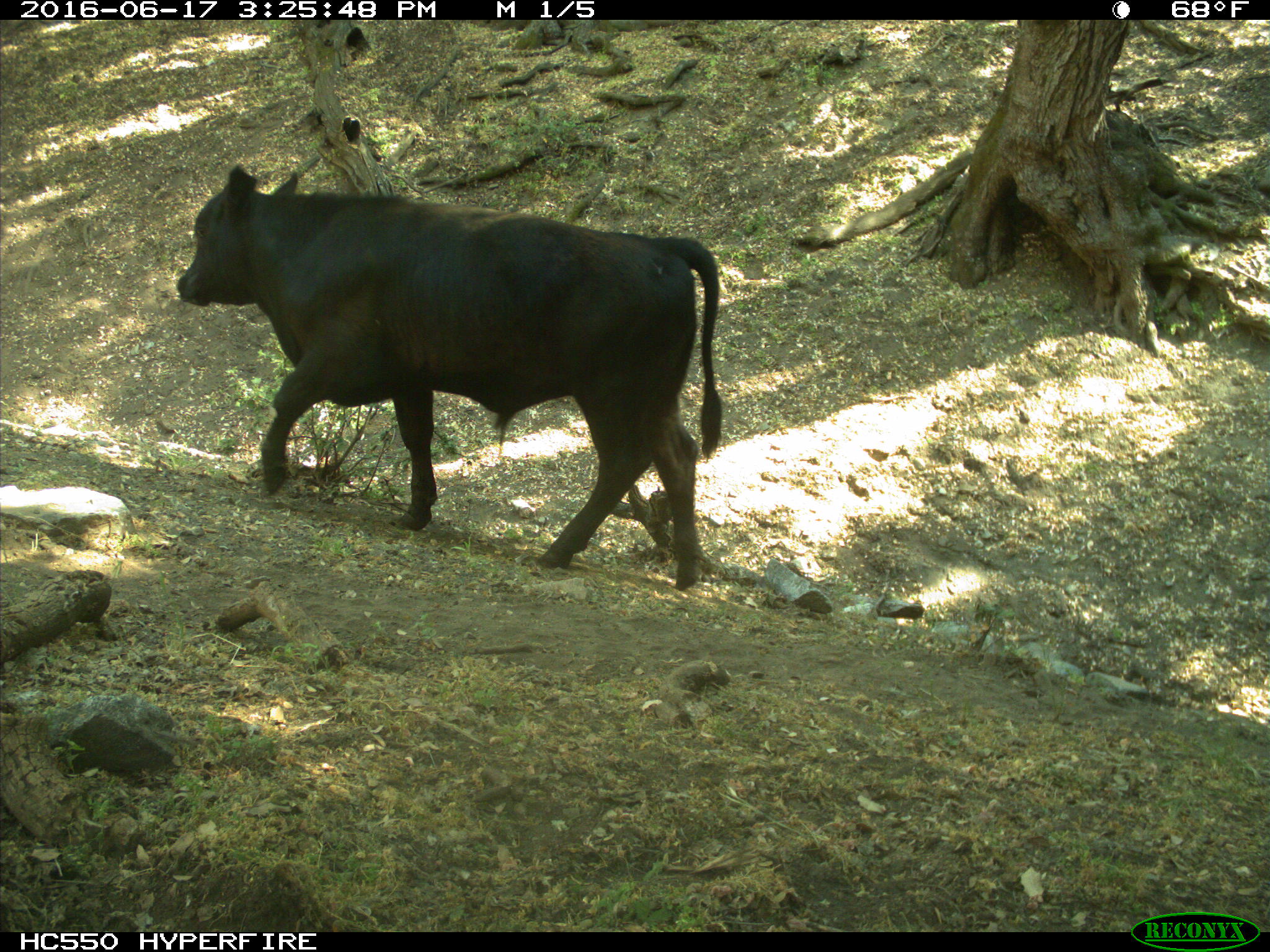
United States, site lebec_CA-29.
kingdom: Animalia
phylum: Chordata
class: Mammalia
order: Artiodactyla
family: Bovidae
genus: Bos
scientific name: Bos taurus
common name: domestic cow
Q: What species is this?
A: Bos taurus (domestic cow).